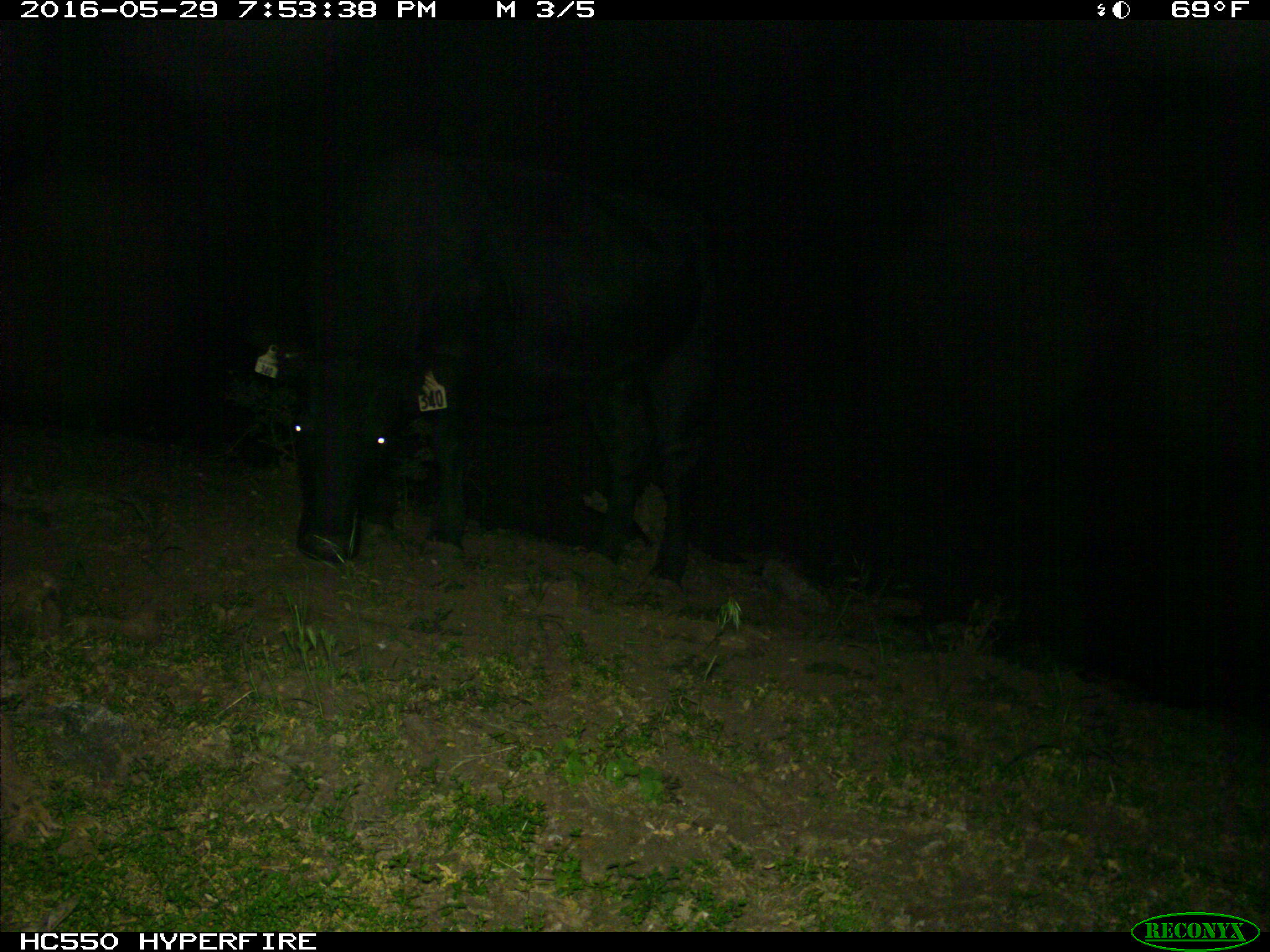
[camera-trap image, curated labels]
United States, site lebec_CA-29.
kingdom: Animalia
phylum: Chordata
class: Mammalia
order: Artiodactyla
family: Bovidae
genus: Bos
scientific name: Bos taurus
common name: domestic cow